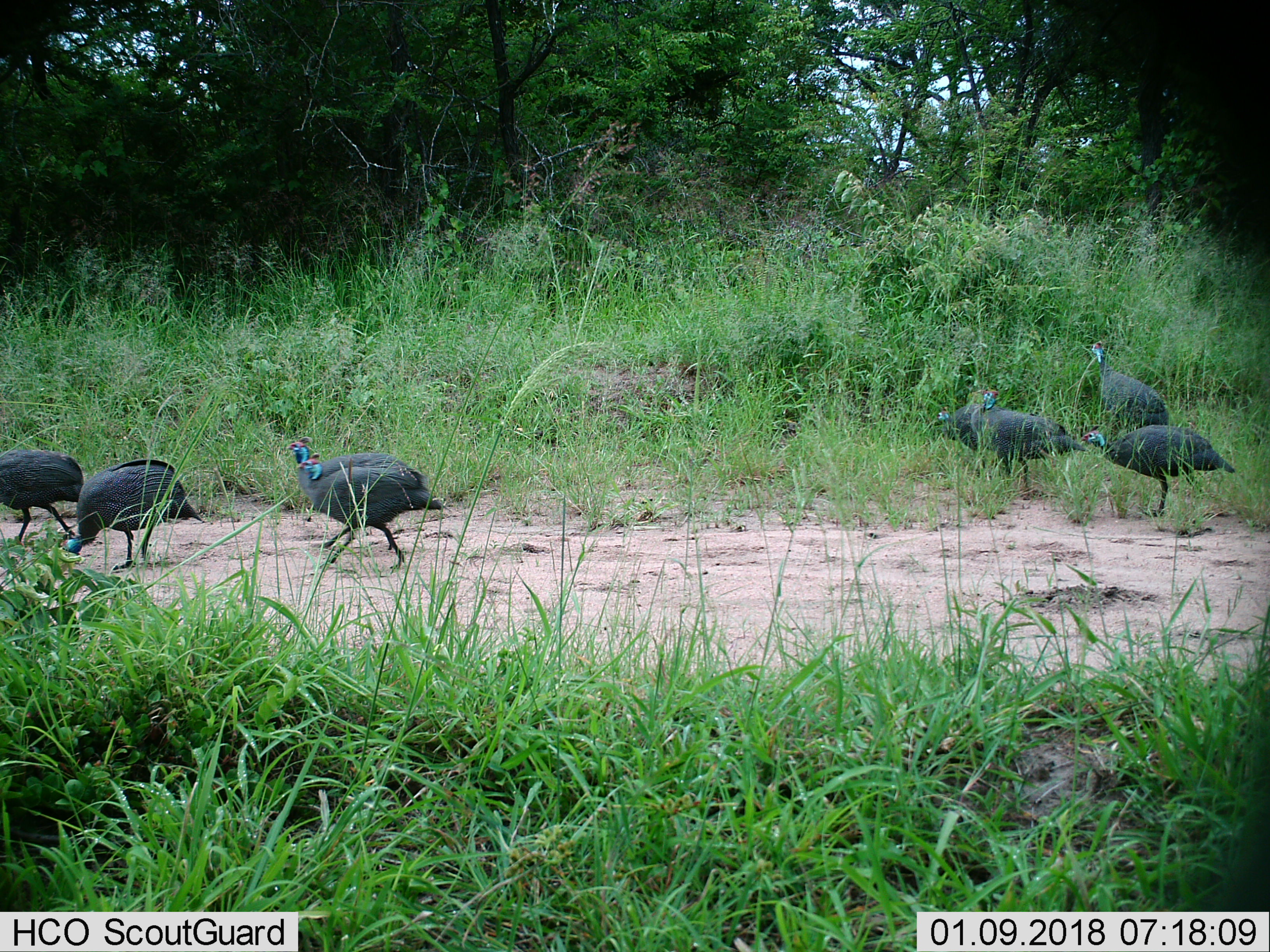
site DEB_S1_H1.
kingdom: Animalia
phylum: Chordata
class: Aves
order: Galliformes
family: Numididae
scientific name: Numididae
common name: guineafowl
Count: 8.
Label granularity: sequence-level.